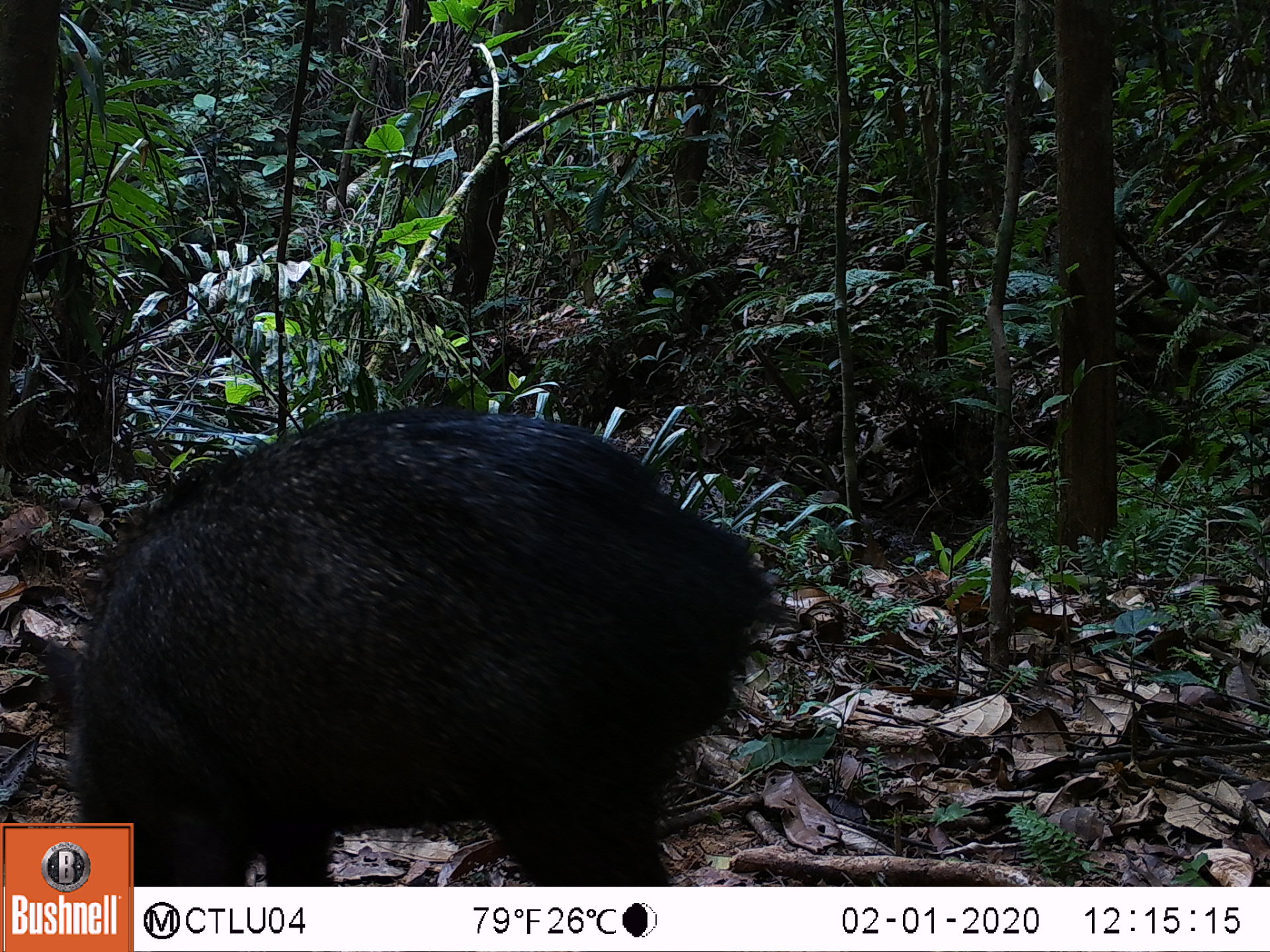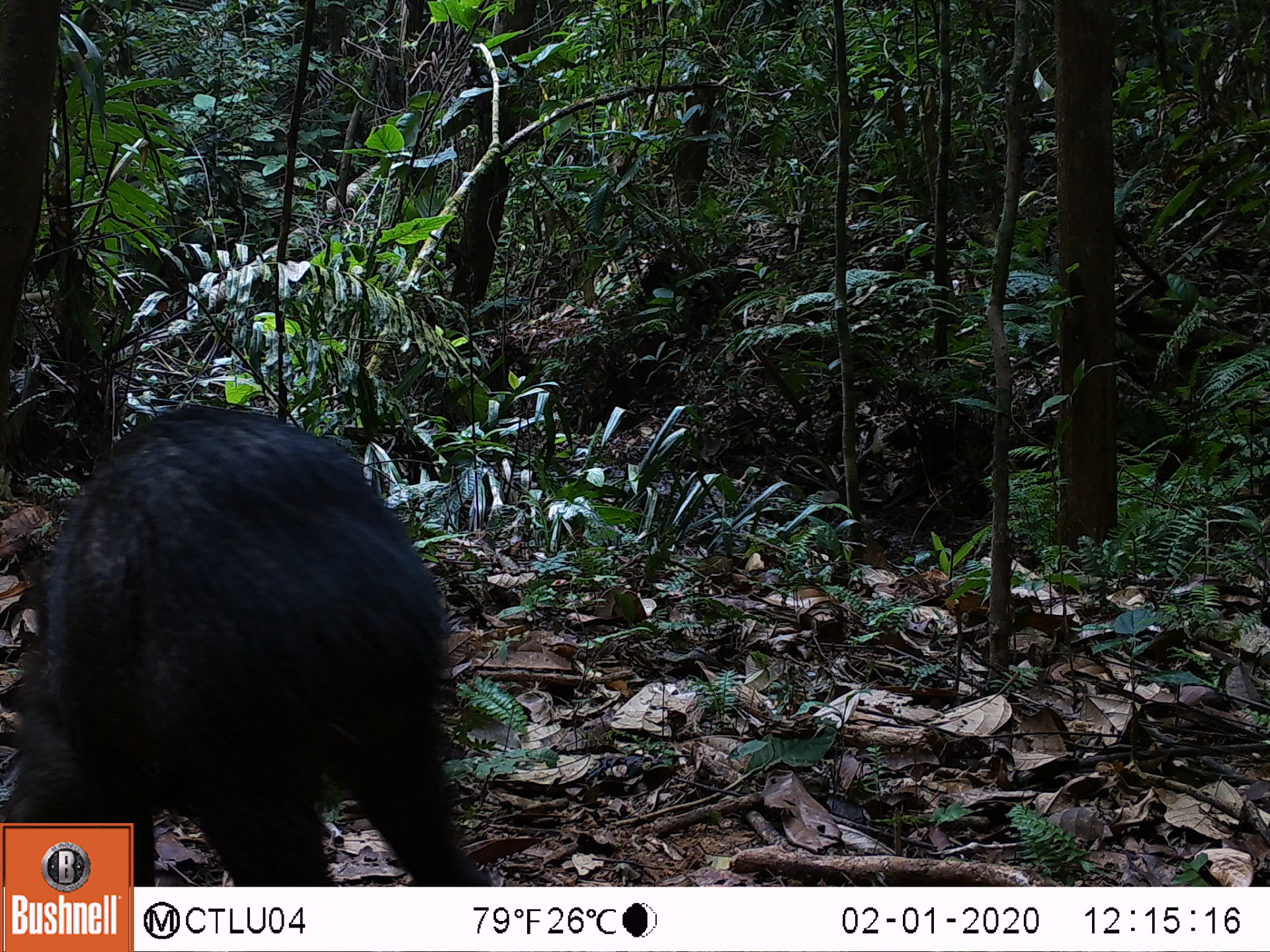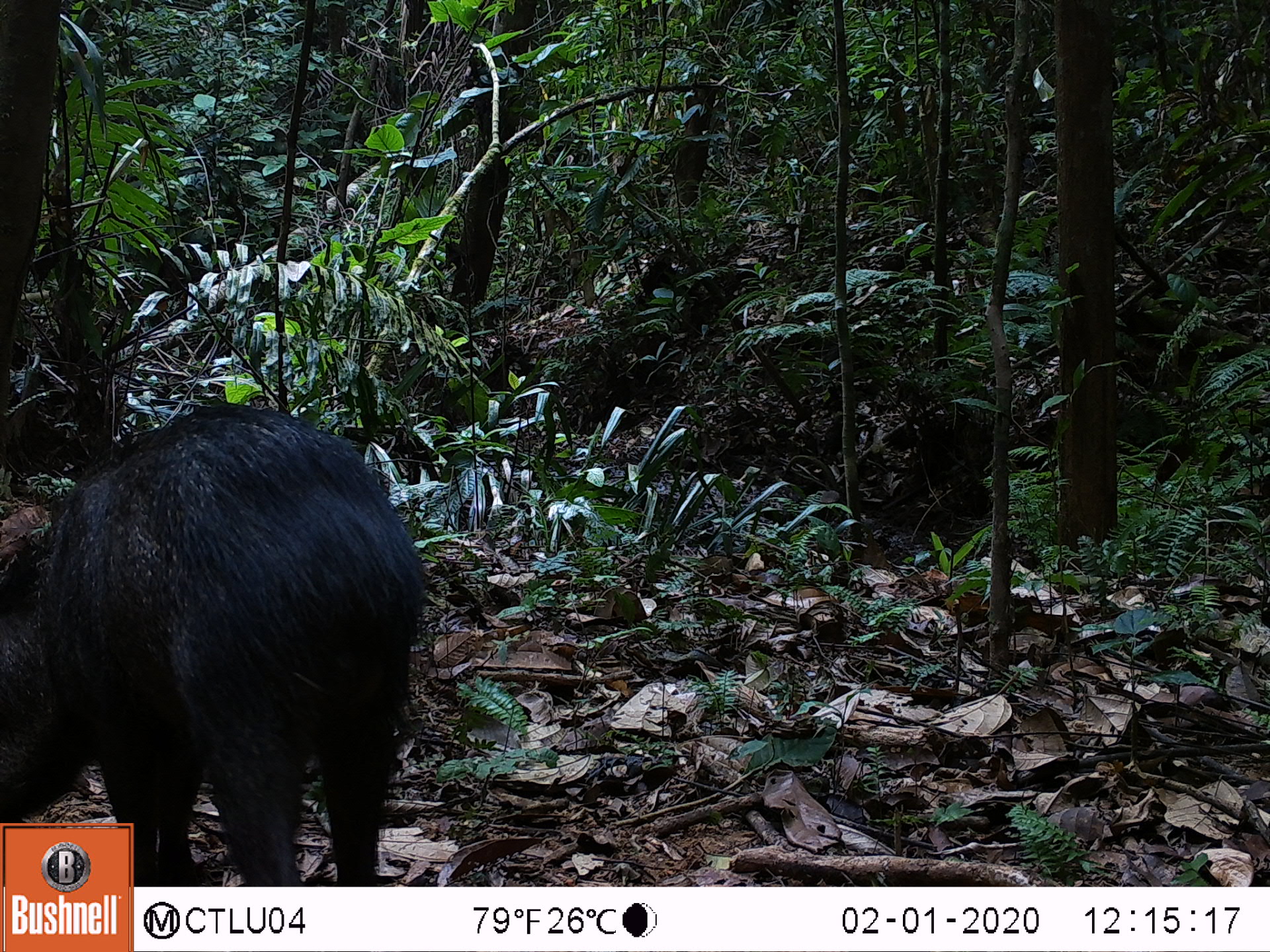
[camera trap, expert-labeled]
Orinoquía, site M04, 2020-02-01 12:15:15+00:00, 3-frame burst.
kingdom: Animalia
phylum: Chordata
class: Mammalia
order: Artiodactyla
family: Tayassuidae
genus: Pecari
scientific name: Pecari tajacu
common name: collared peccary